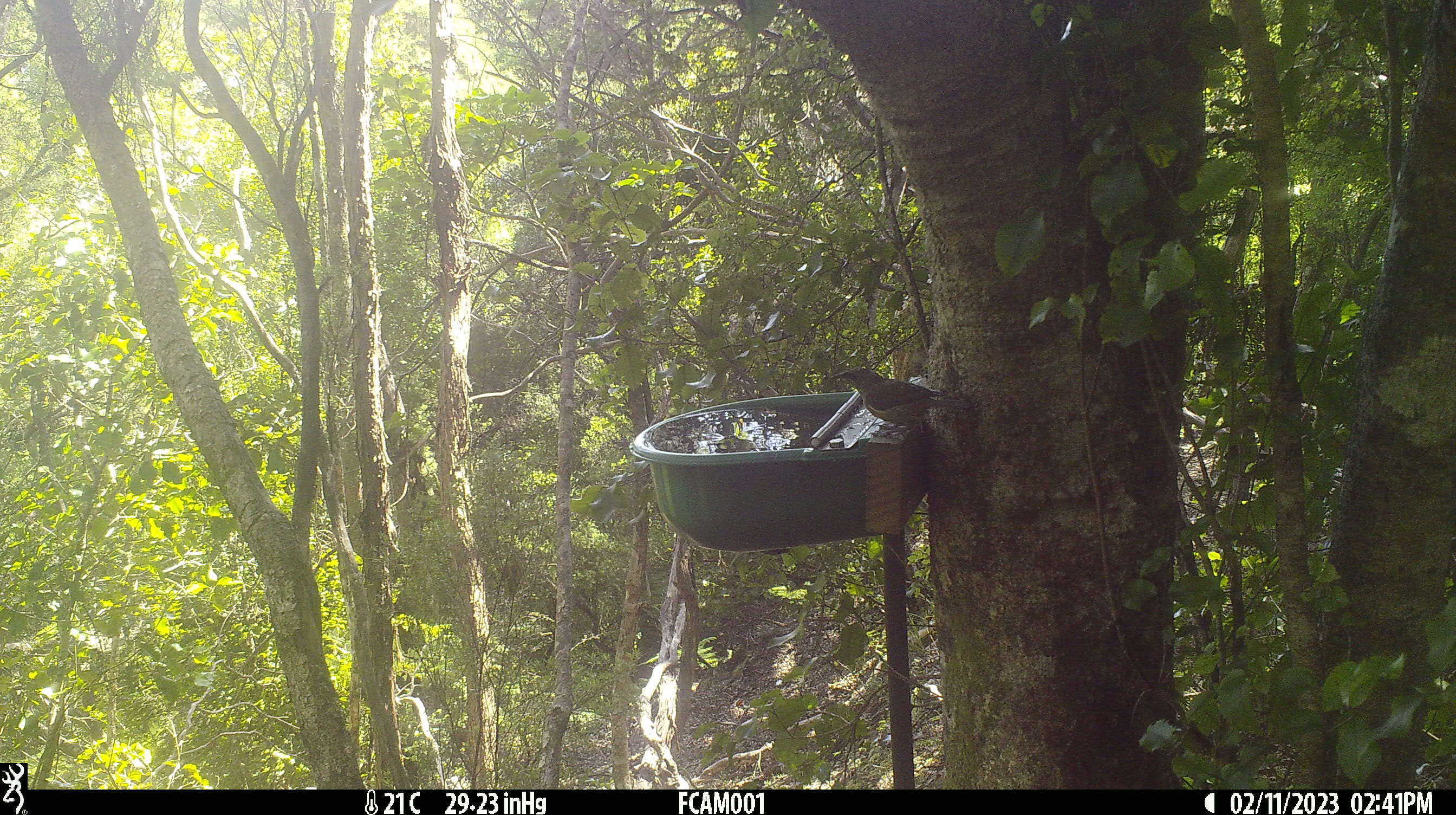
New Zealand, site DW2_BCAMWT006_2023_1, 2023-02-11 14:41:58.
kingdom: Animalia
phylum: Chordata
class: Aves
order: Passeriformes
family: Meliphagidae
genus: Anthornis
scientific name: Anthornis melanura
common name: new zealand bellbird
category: bellbird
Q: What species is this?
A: Bellbird (new zealand bellbird) (Anthornis melanura).